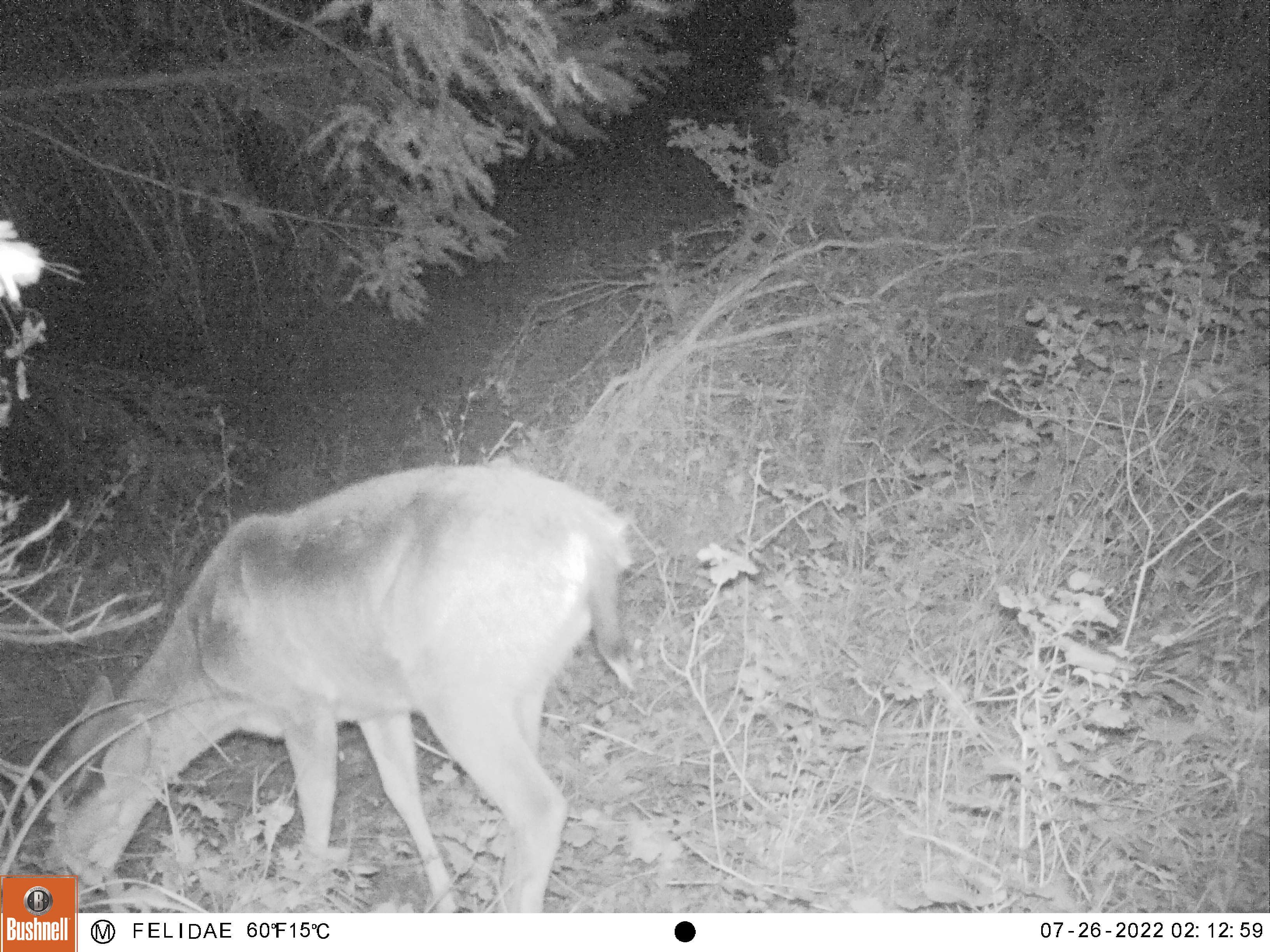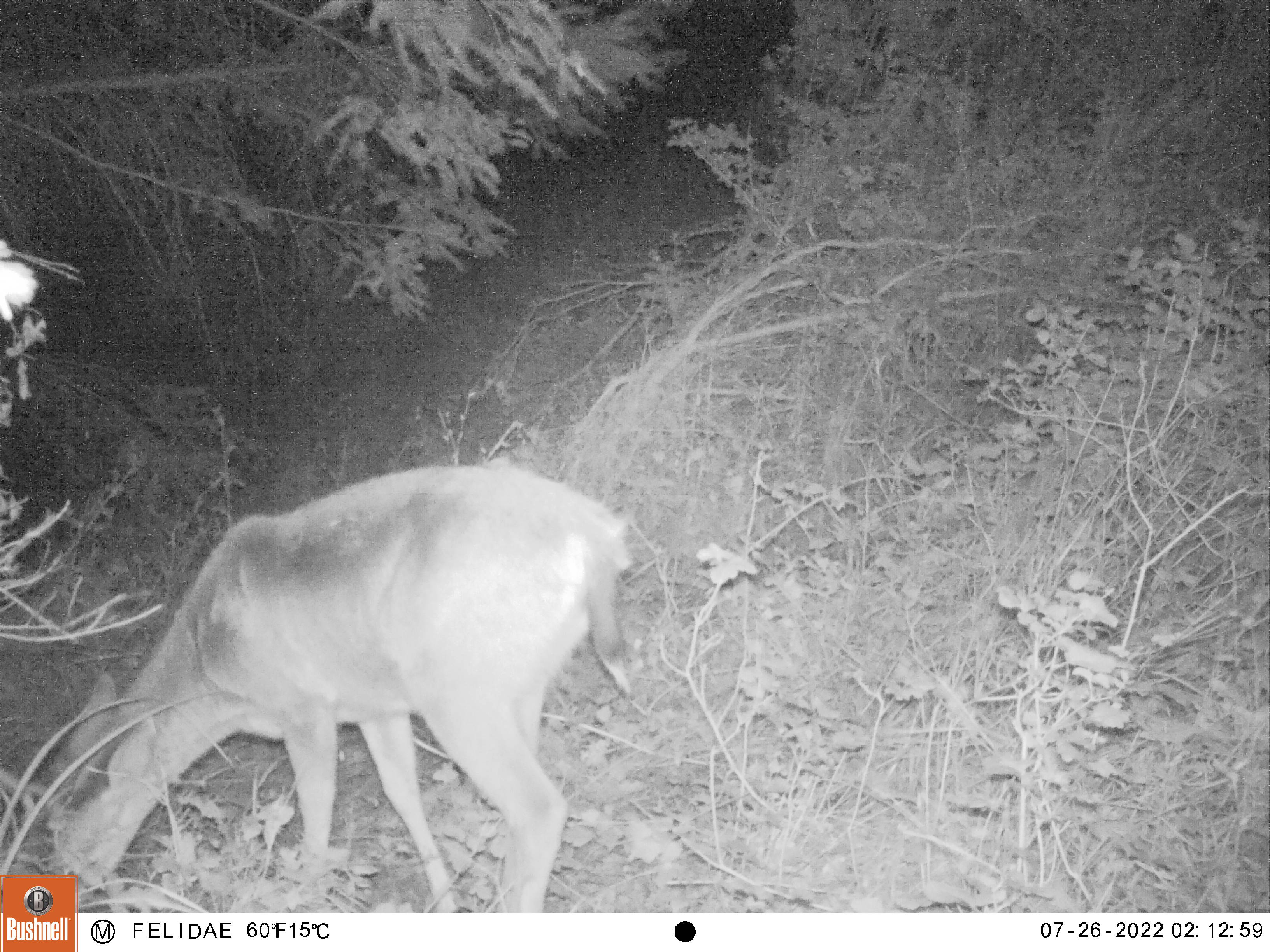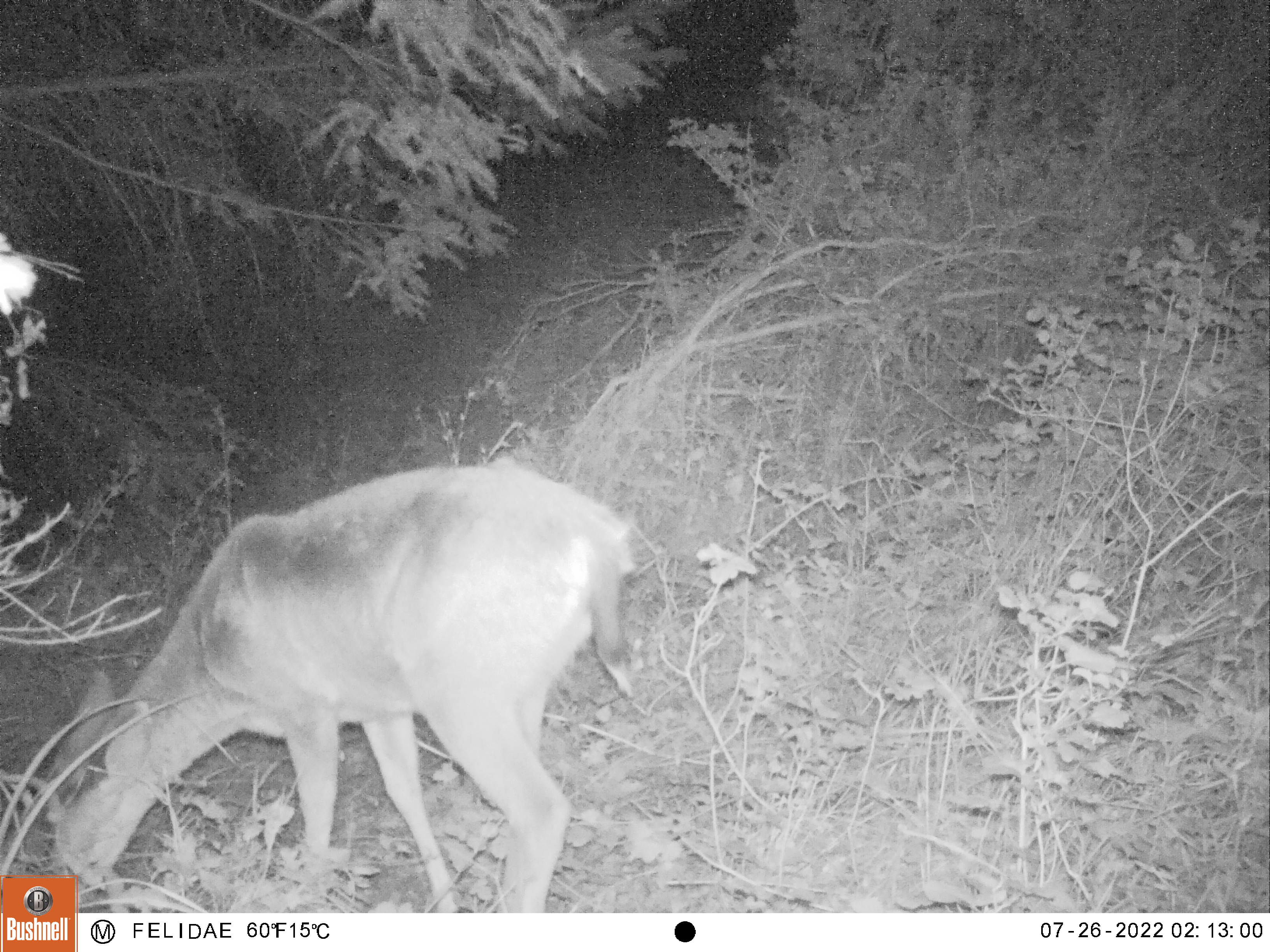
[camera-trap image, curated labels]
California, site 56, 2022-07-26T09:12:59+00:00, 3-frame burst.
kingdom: Animalia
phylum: Chordata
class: Mammalia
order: Artiodactyla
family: Cervidae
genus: Odocoileus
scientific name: Odocoileus hemionus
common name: mule deer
Mule deer (Odocoileus hemionus).